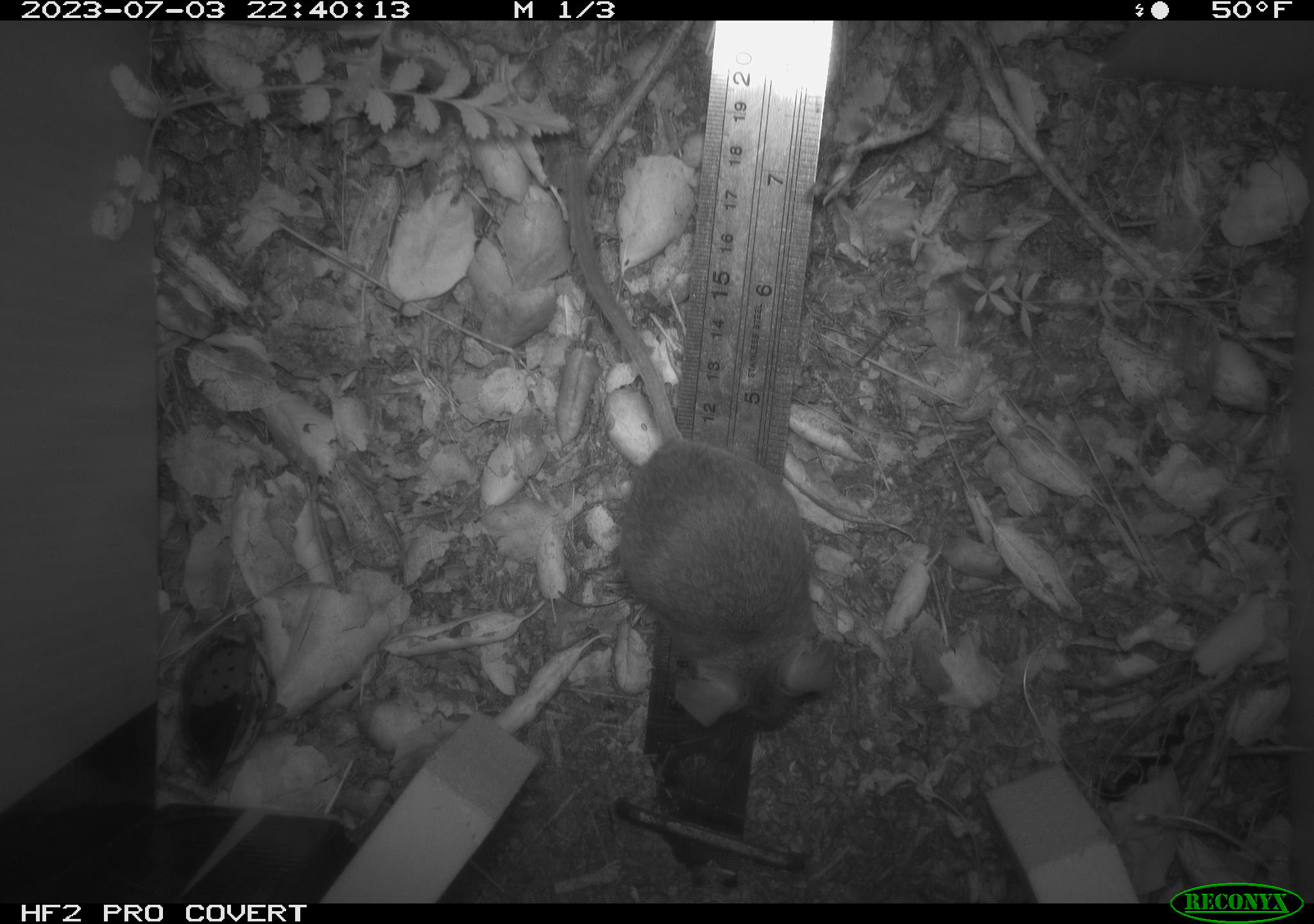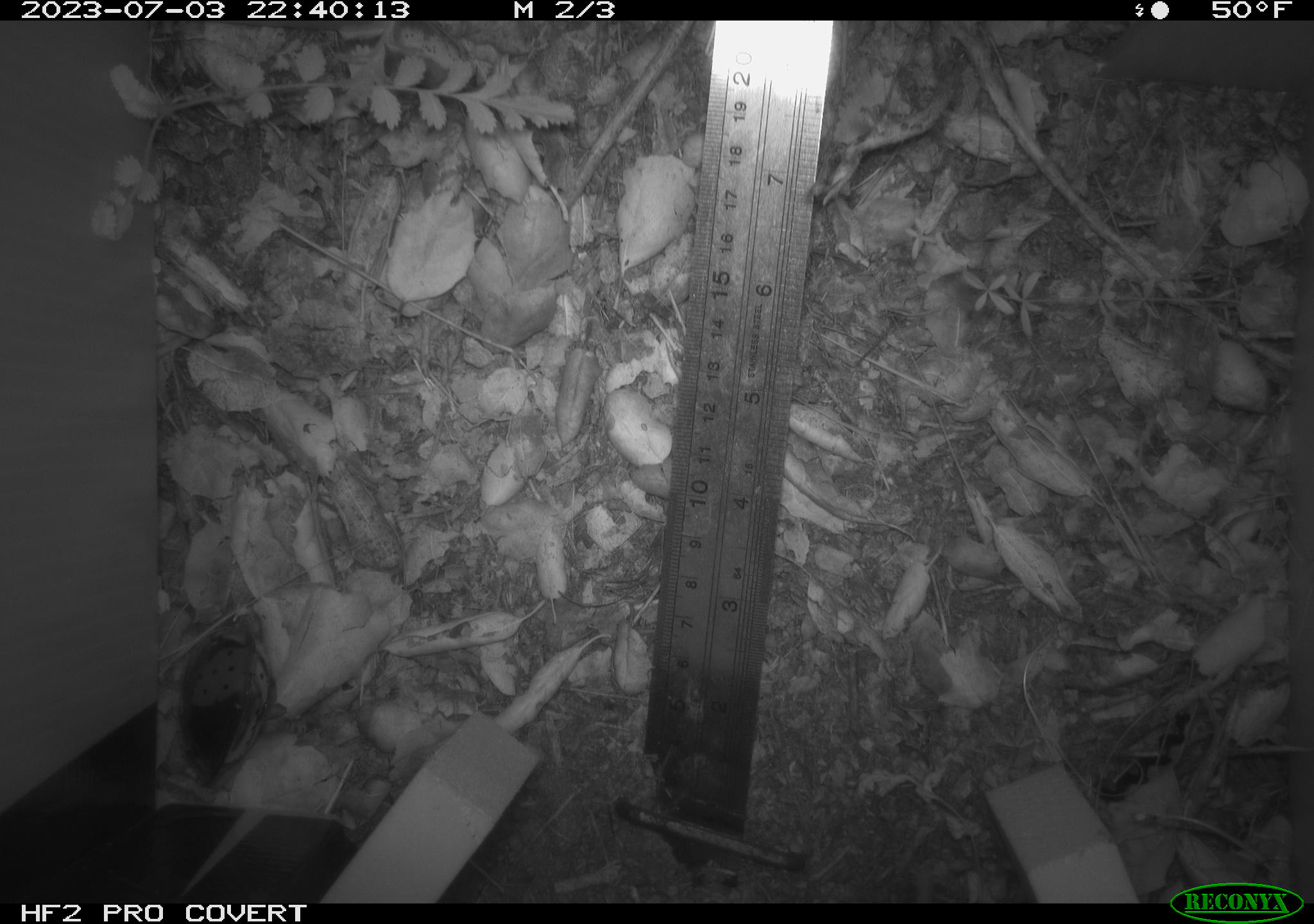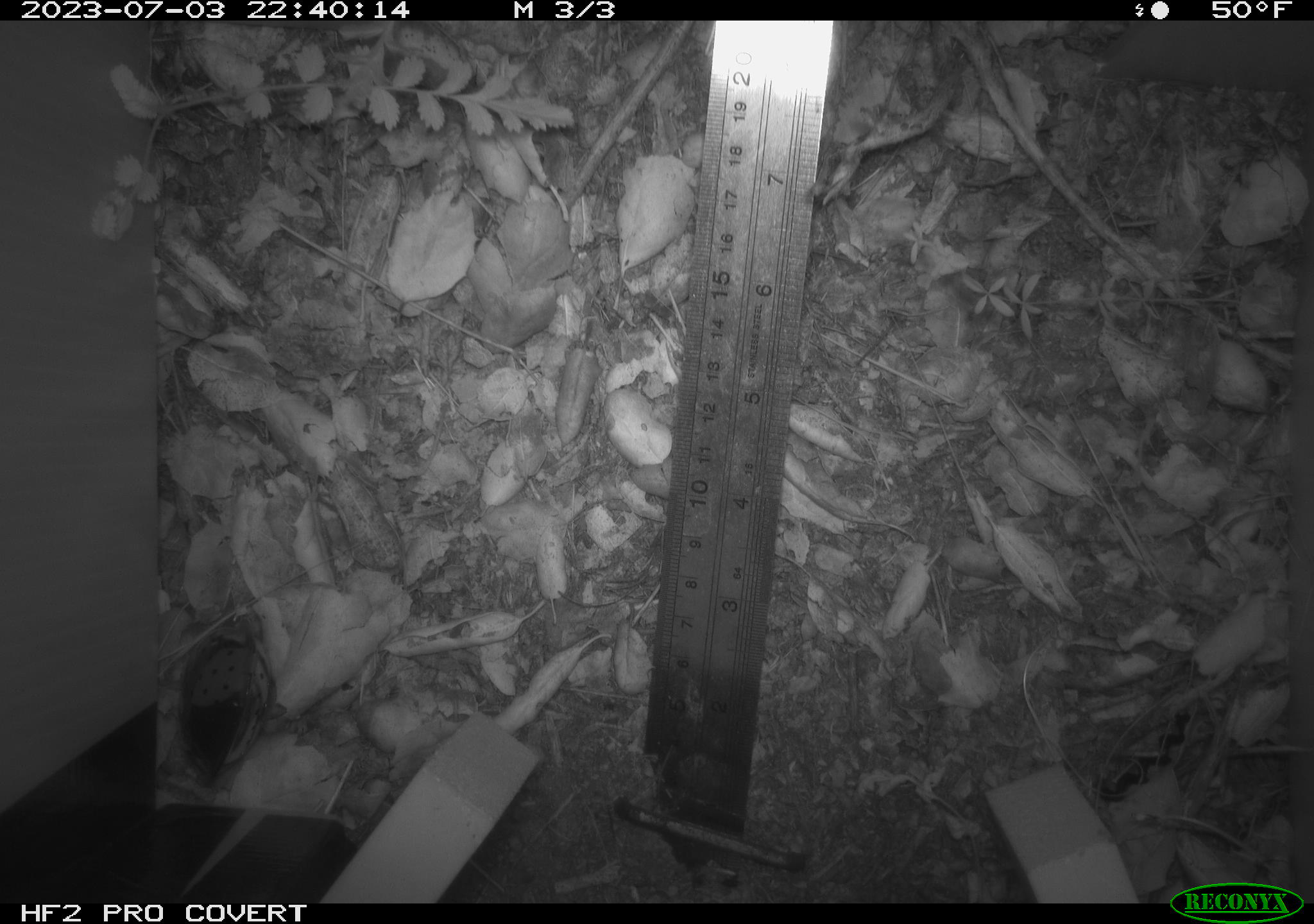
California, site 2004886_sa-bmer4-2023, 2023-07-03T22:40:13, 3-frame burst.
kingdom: Animalia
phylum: Chordata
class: Mammalia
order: Rodentia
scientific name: Rodentia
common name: mouse species